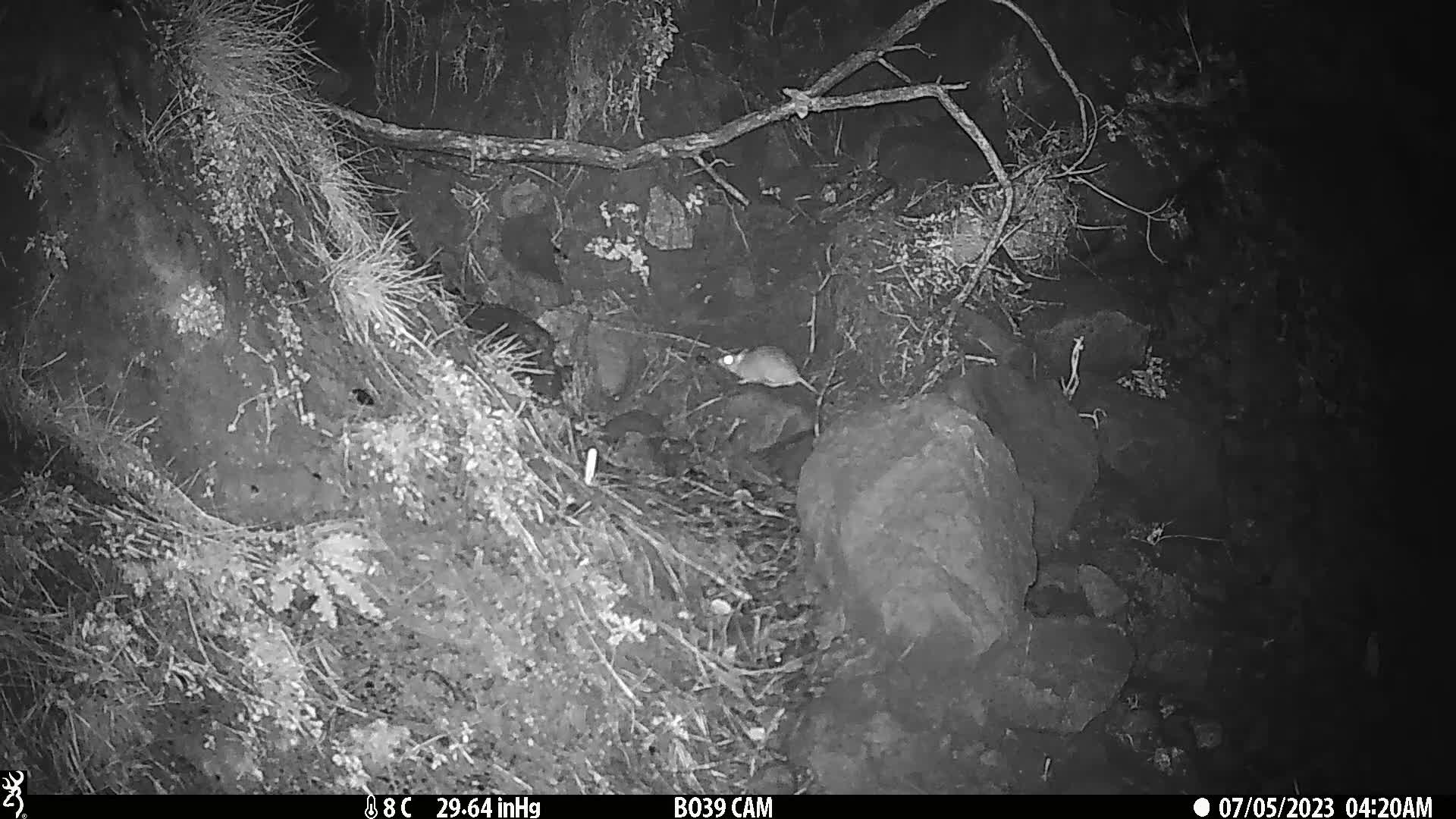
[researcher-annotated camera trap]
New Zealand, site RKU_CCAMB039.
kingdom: Animalia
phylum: Chordata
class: Mammalia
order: Rodentia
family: Muridae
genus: Rattus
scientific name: Rattus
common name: rat